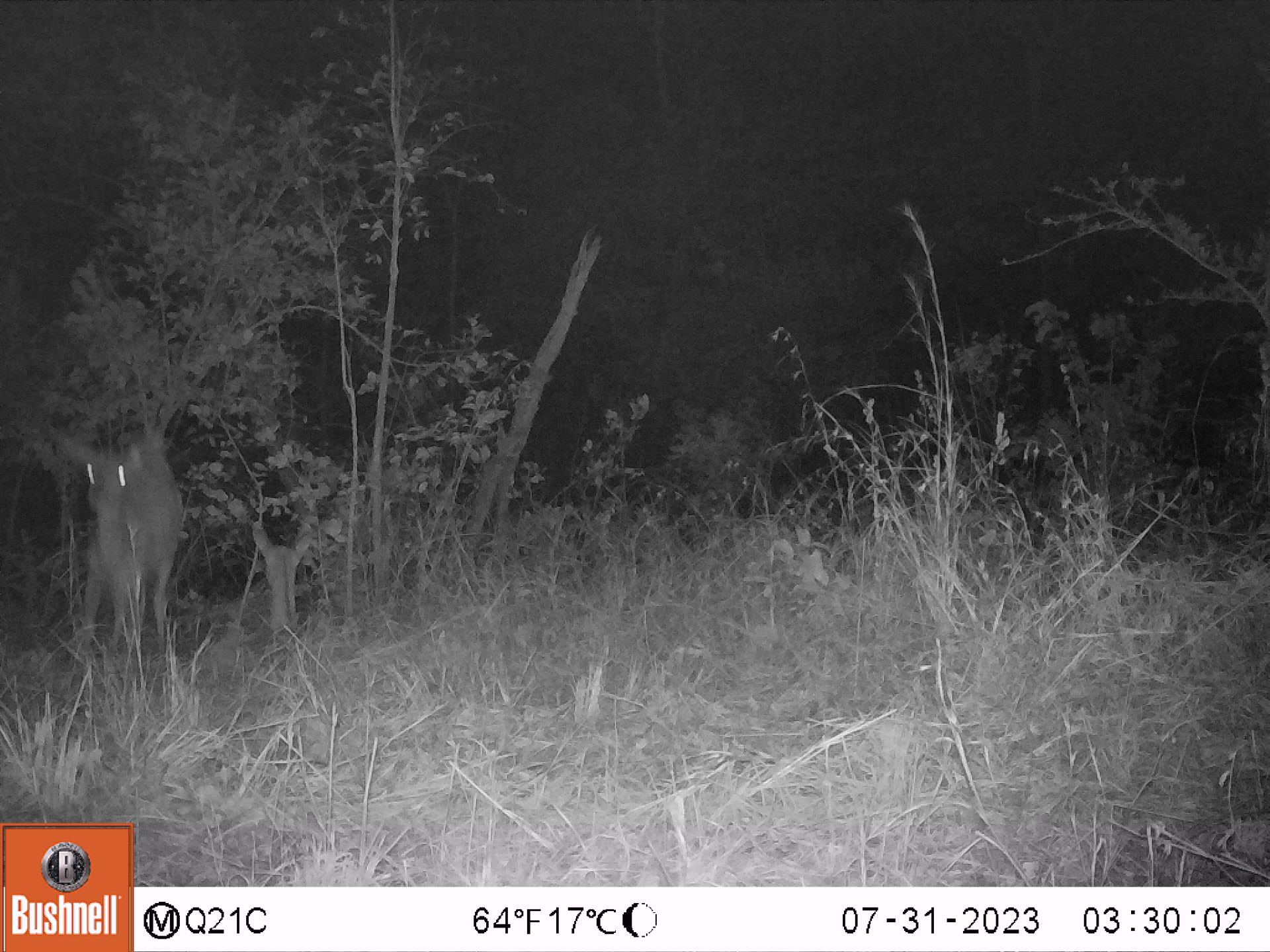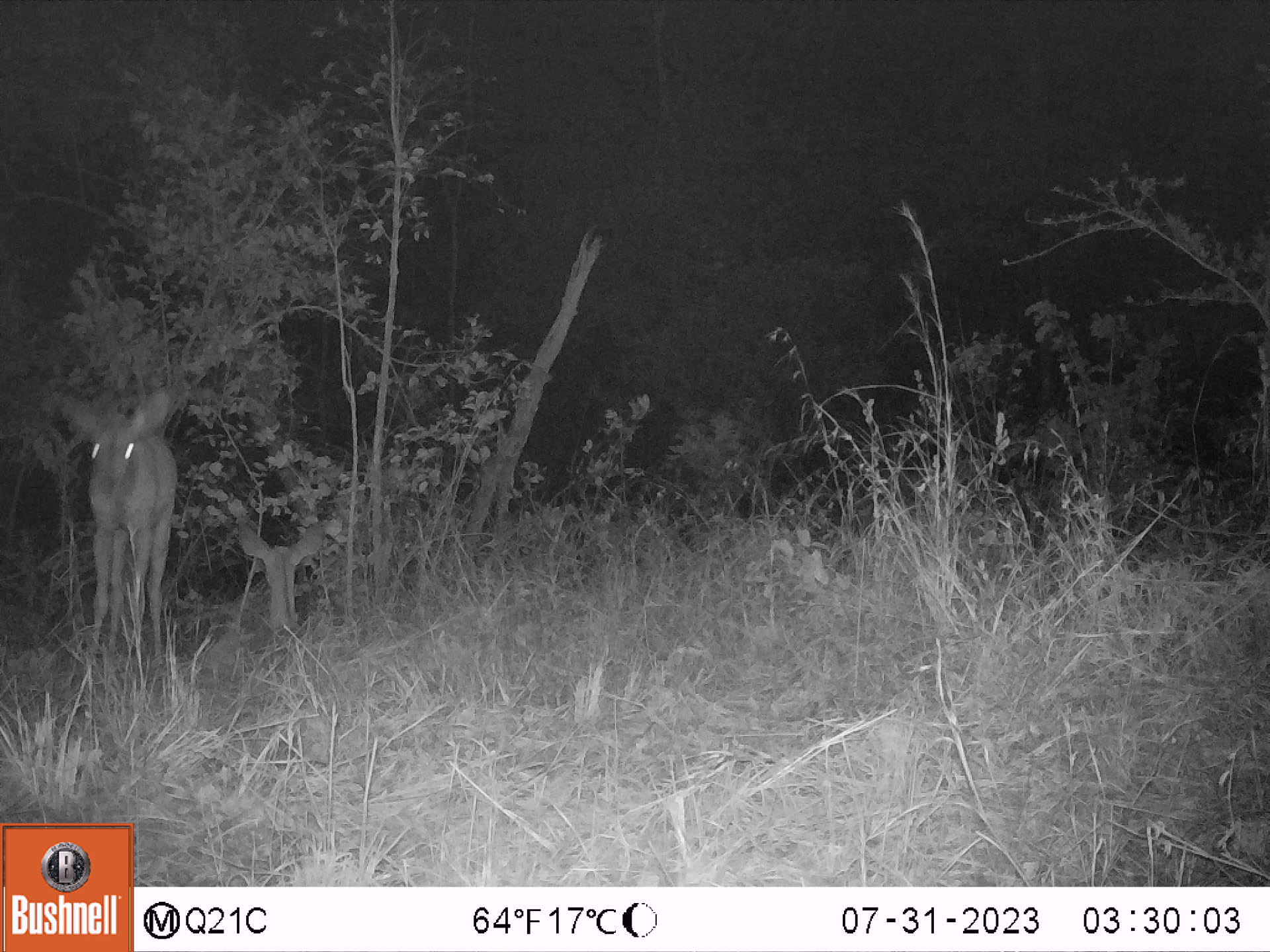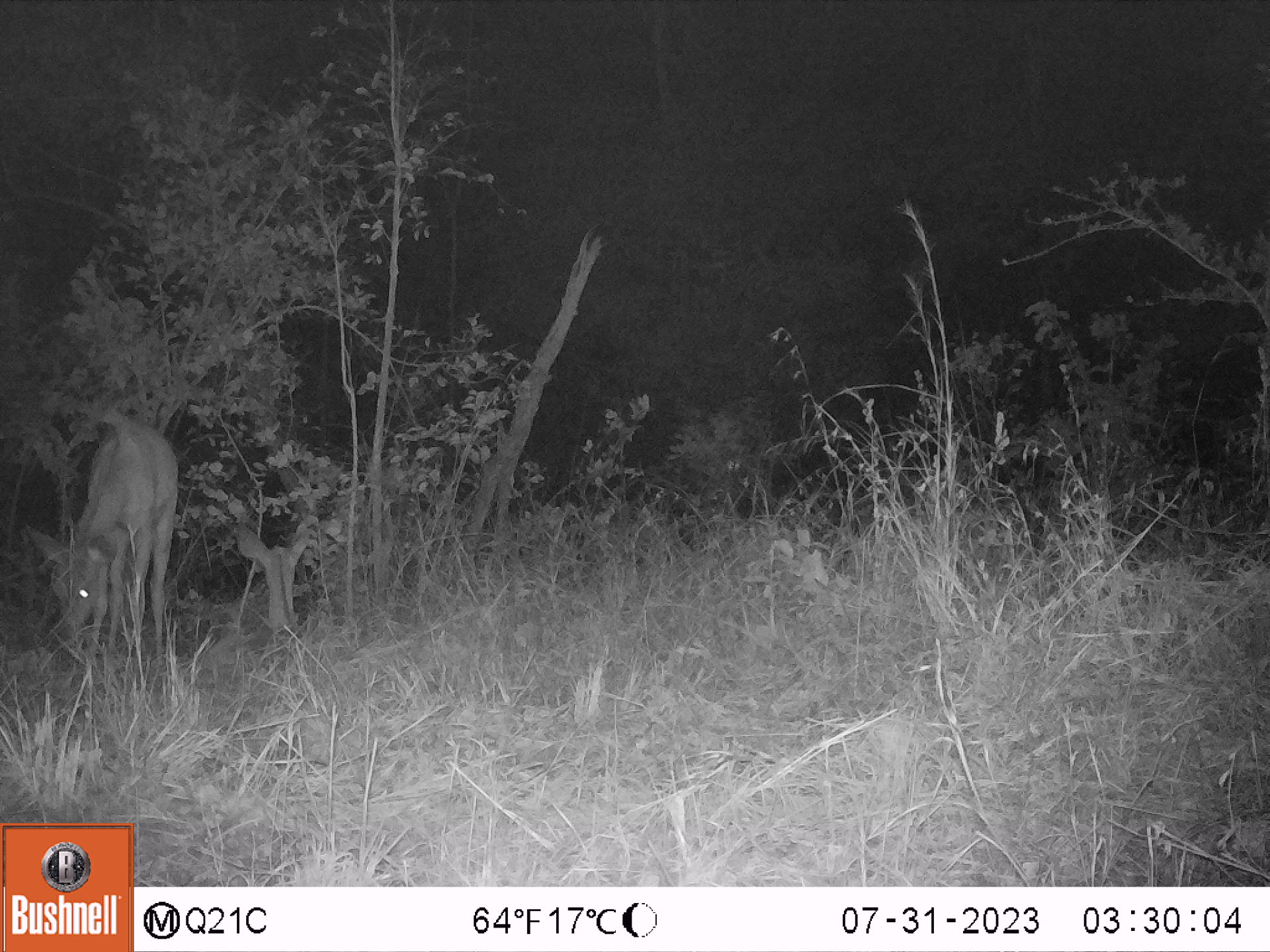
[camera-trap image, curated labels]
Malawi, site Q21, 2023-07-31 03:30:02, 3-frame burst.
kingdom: Animalia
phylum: Chordata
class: Mammalia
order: Artiodactyla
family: Bovidae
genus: Tragelaphus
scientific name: Tragelaphus strepsiceros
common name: greater kudu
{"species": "greater kudu (Tragelaphus strepsiceros)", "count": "2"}